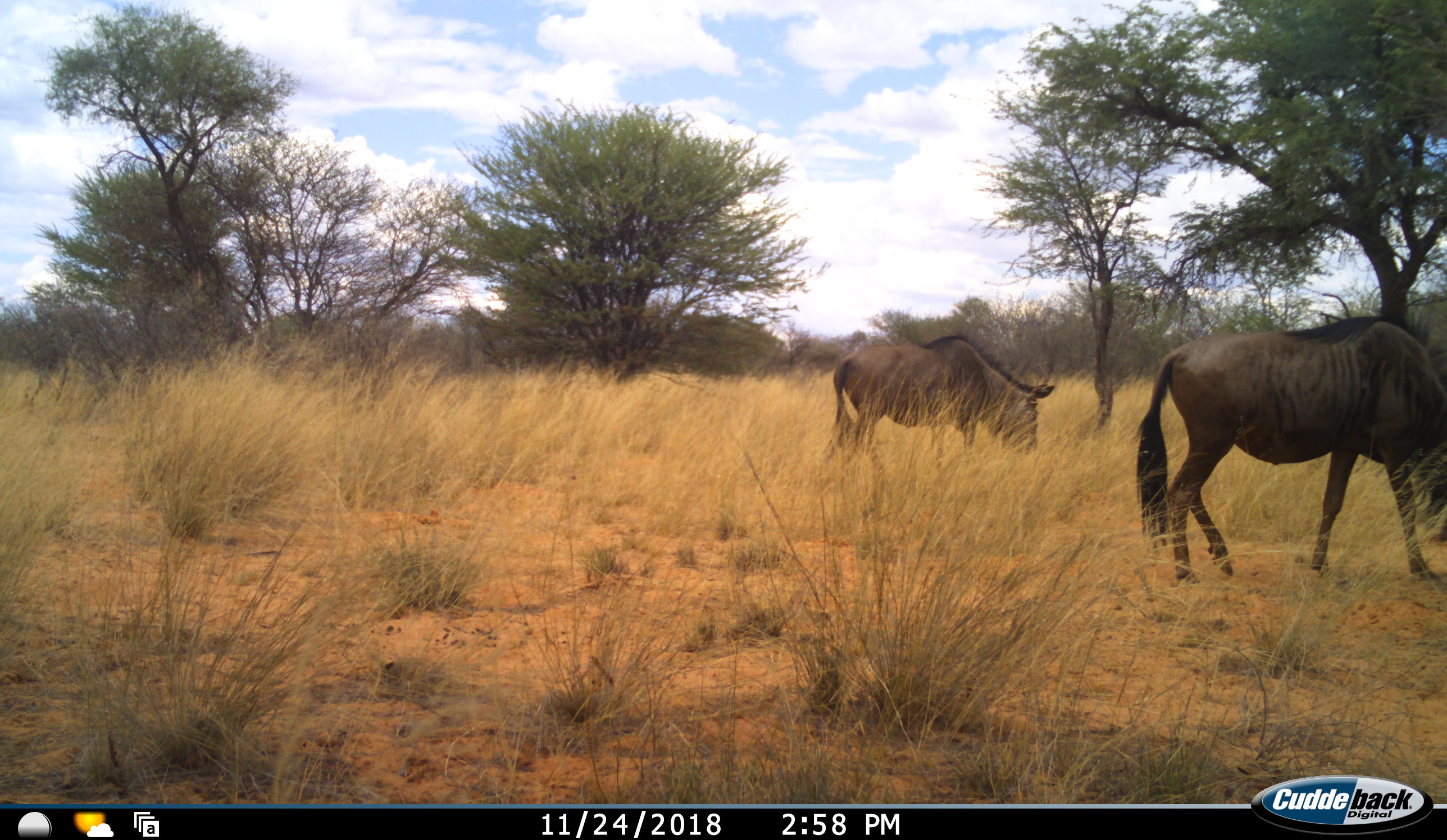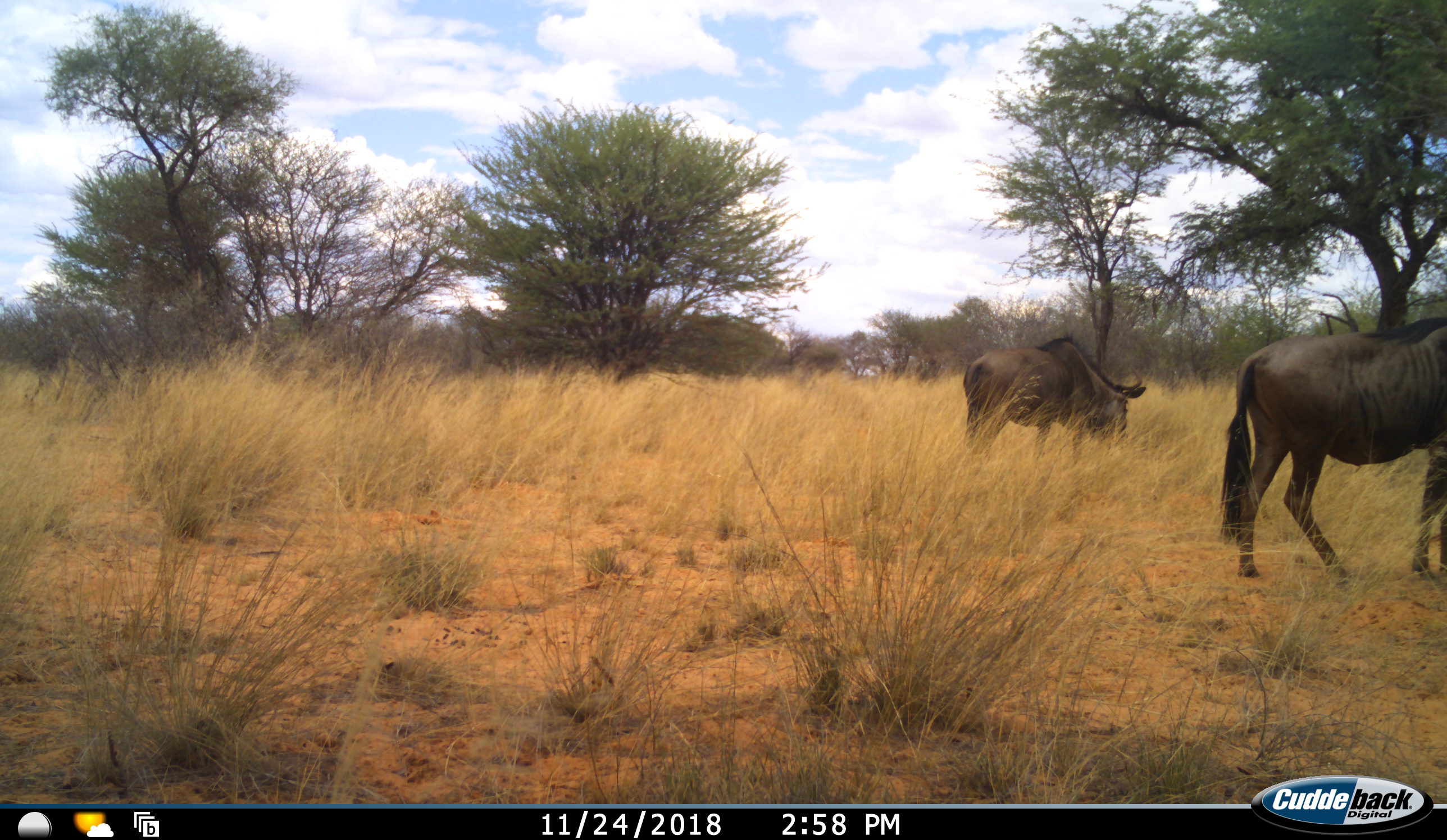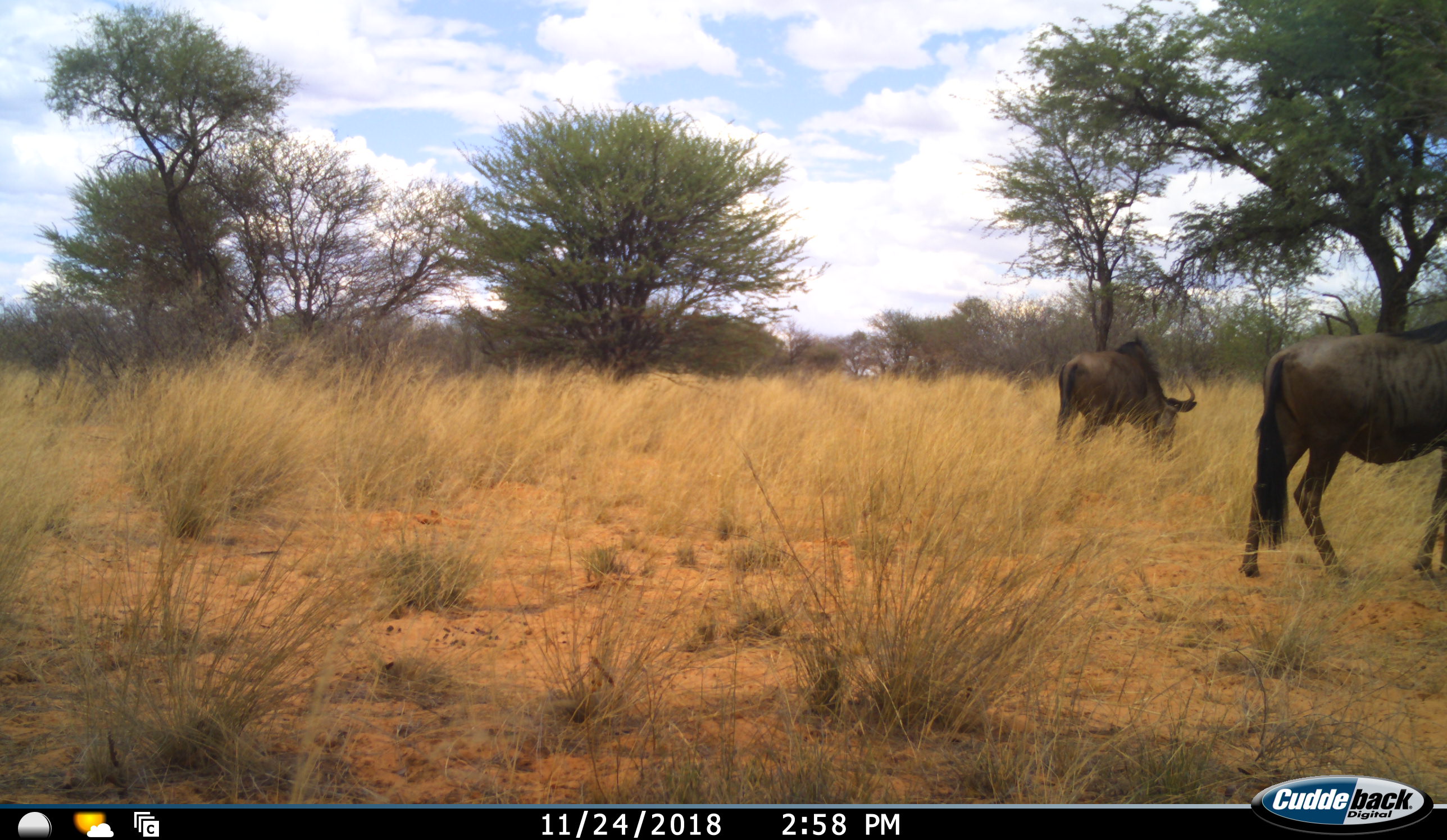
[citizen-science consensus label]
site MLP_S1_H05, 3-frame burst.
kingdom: Animalia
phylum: Chordata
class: Mammalia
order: Artiodactyla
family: Bovidae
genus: Connochaetes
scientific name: Connochaetes taurinus taurinus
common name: blue wildebeest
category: wildebeestblue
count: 2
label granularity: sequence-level